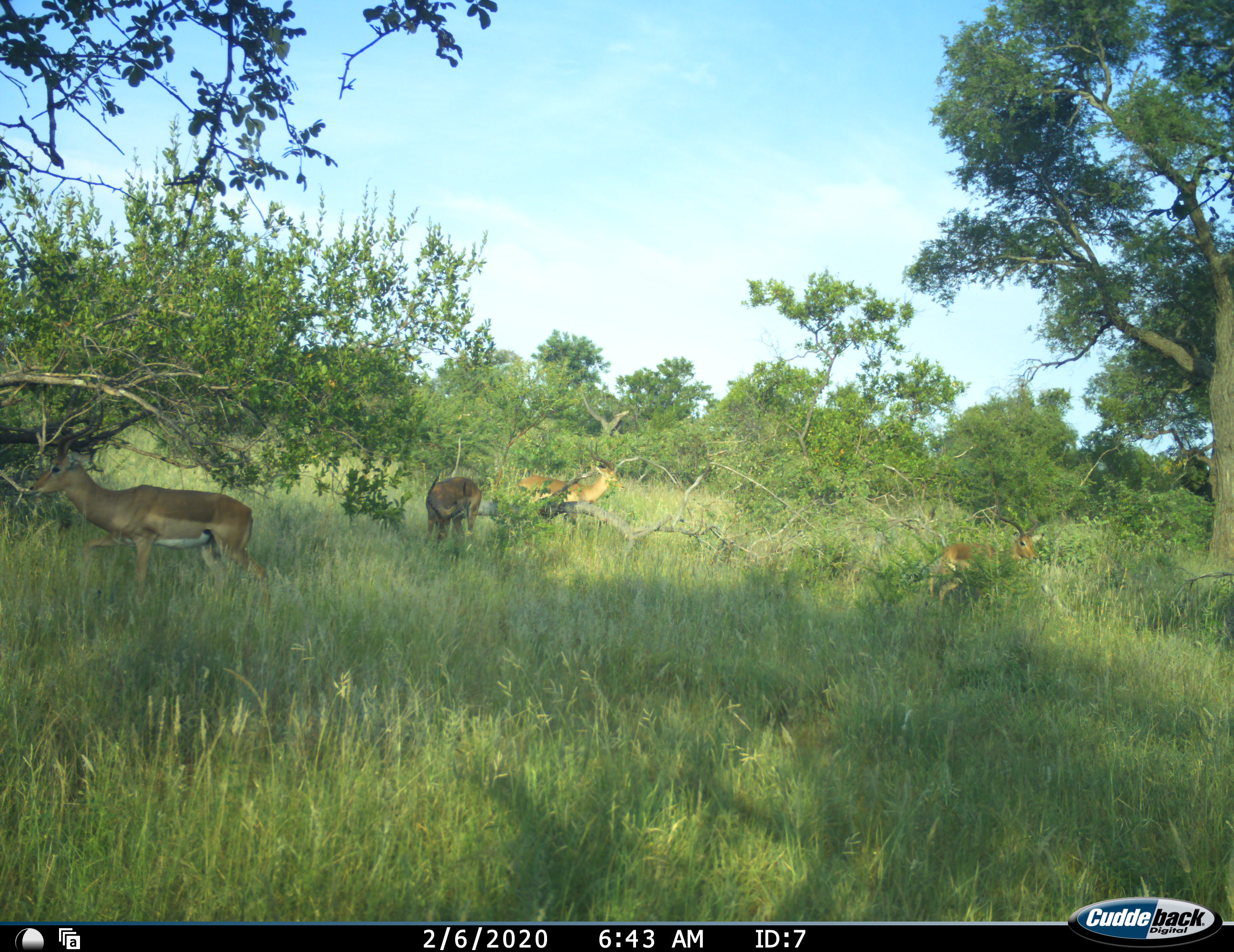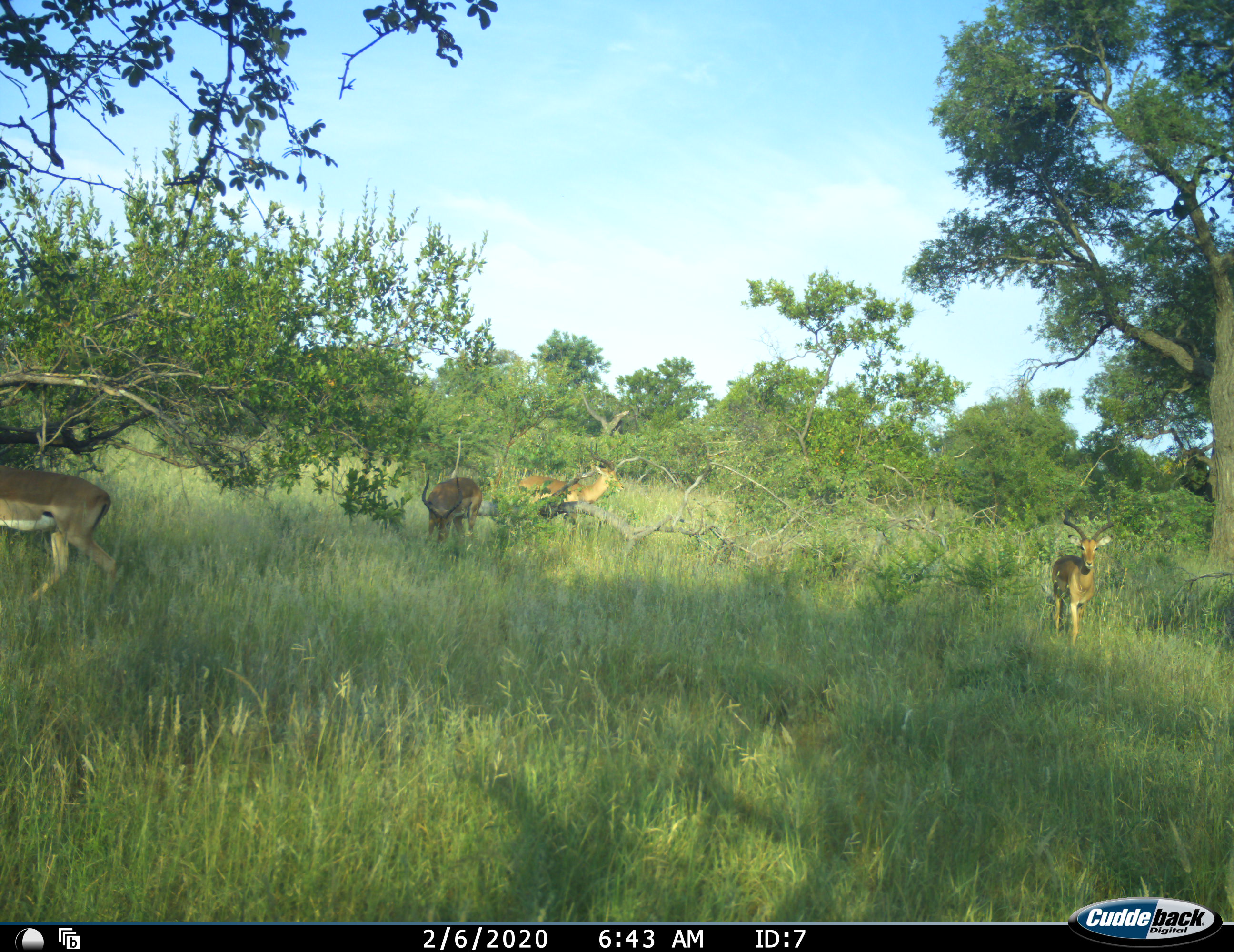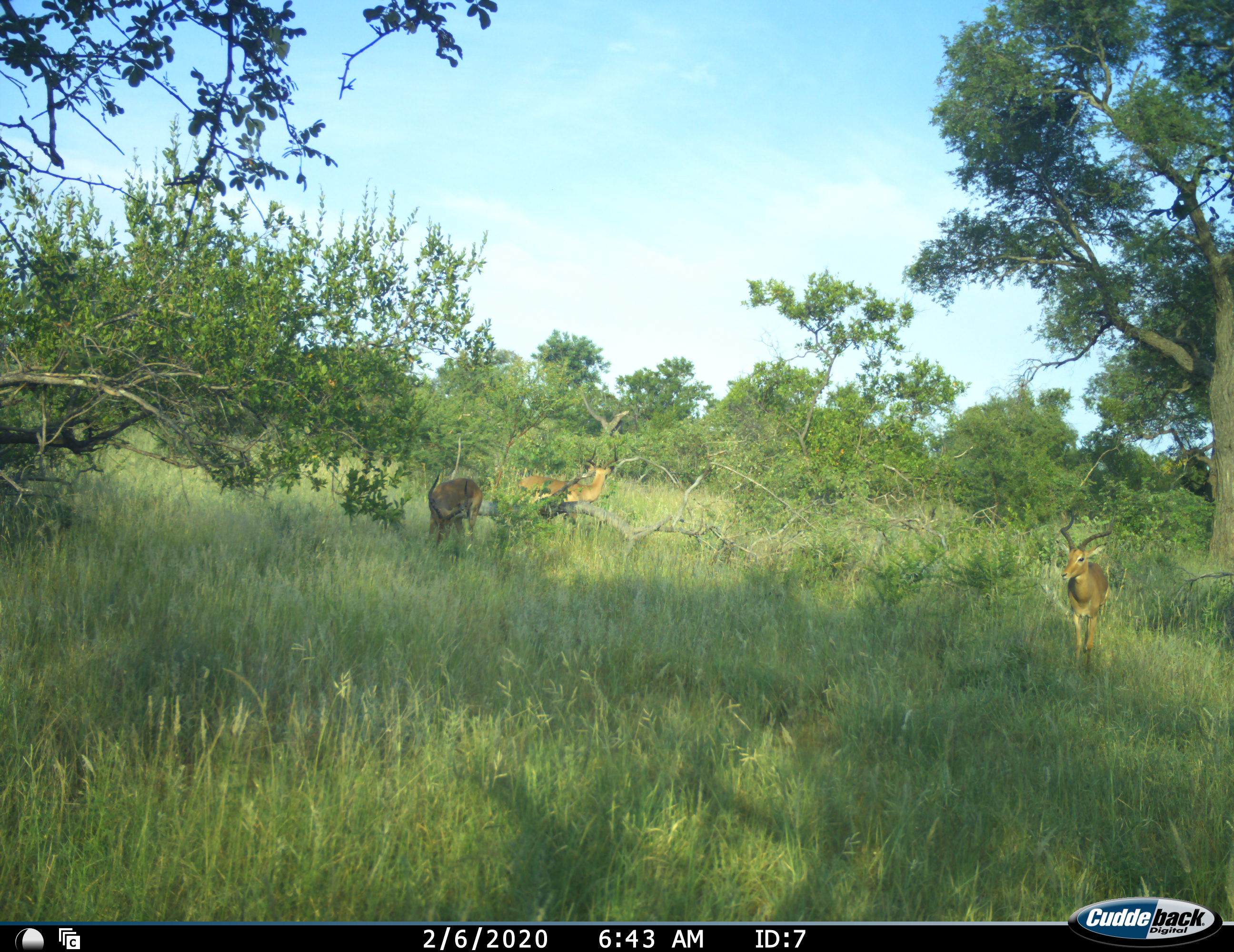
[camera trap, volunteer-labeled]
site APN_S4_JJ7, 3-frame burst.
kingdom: Animalia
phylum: Chordata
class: Mammalia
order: Artiodactyla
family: Bovidae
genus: Aepyceros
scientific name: Aepyceros melampus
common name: impala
Impala (Aepyceros melampus), count 4. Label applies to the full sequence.